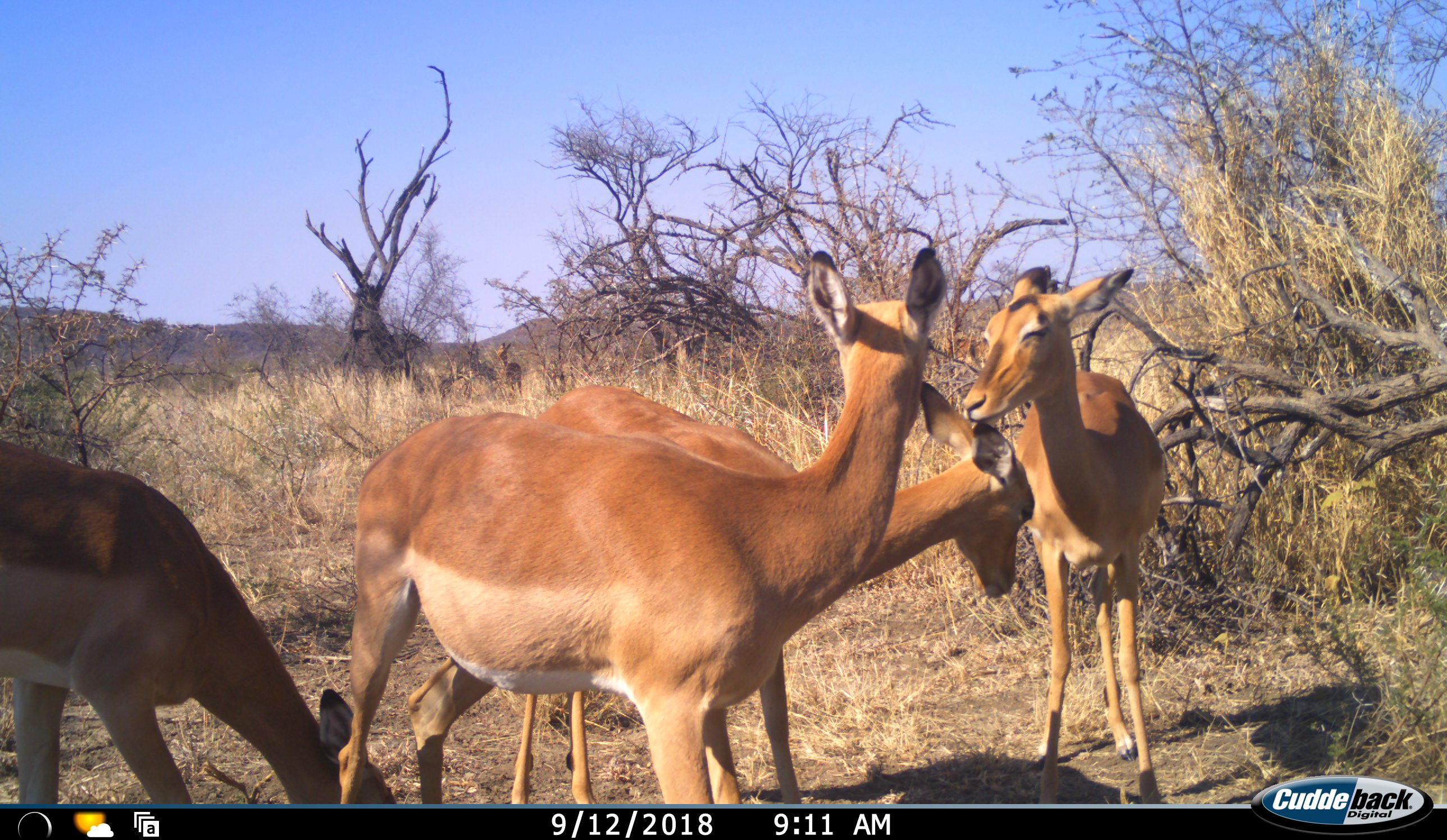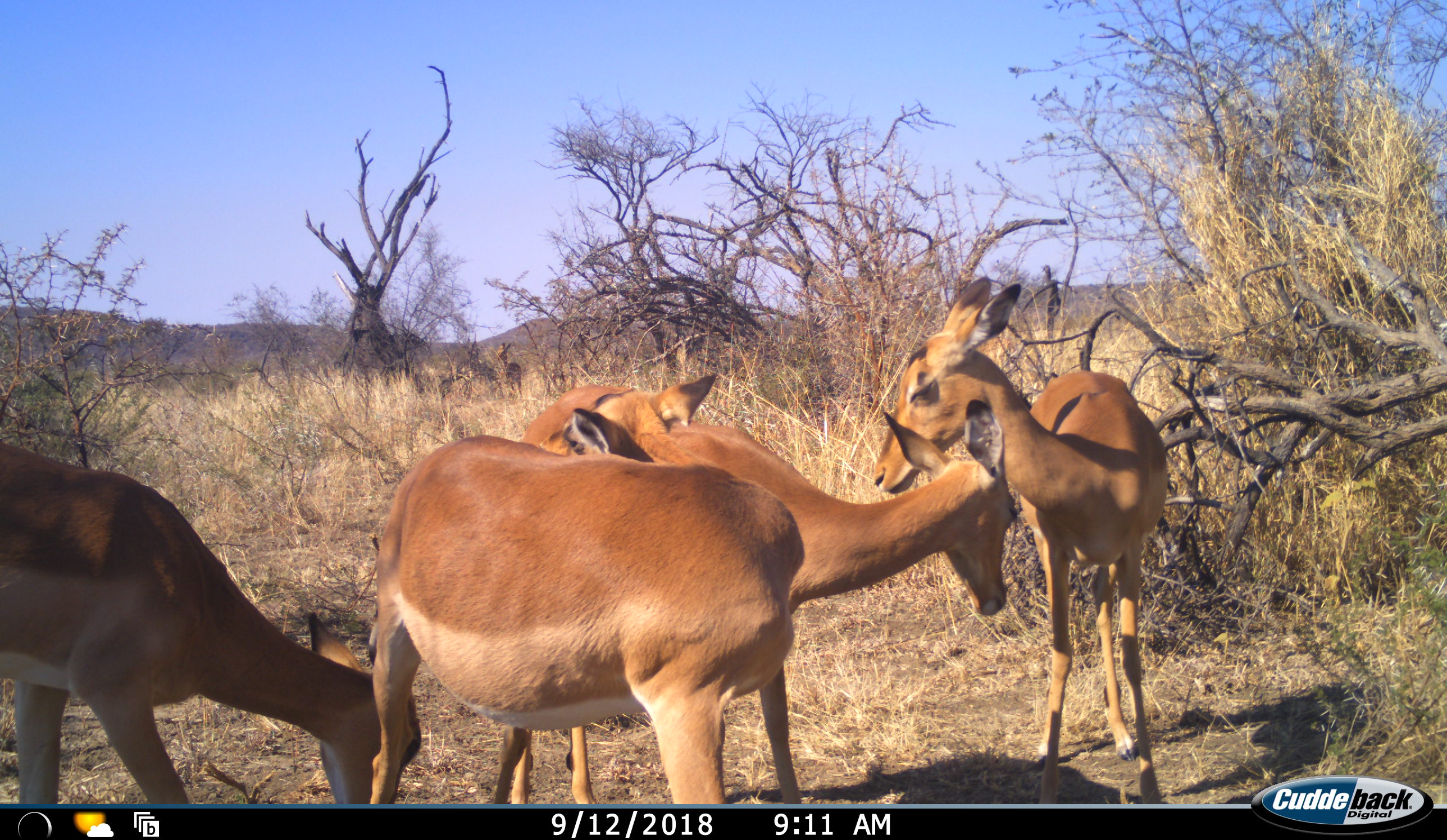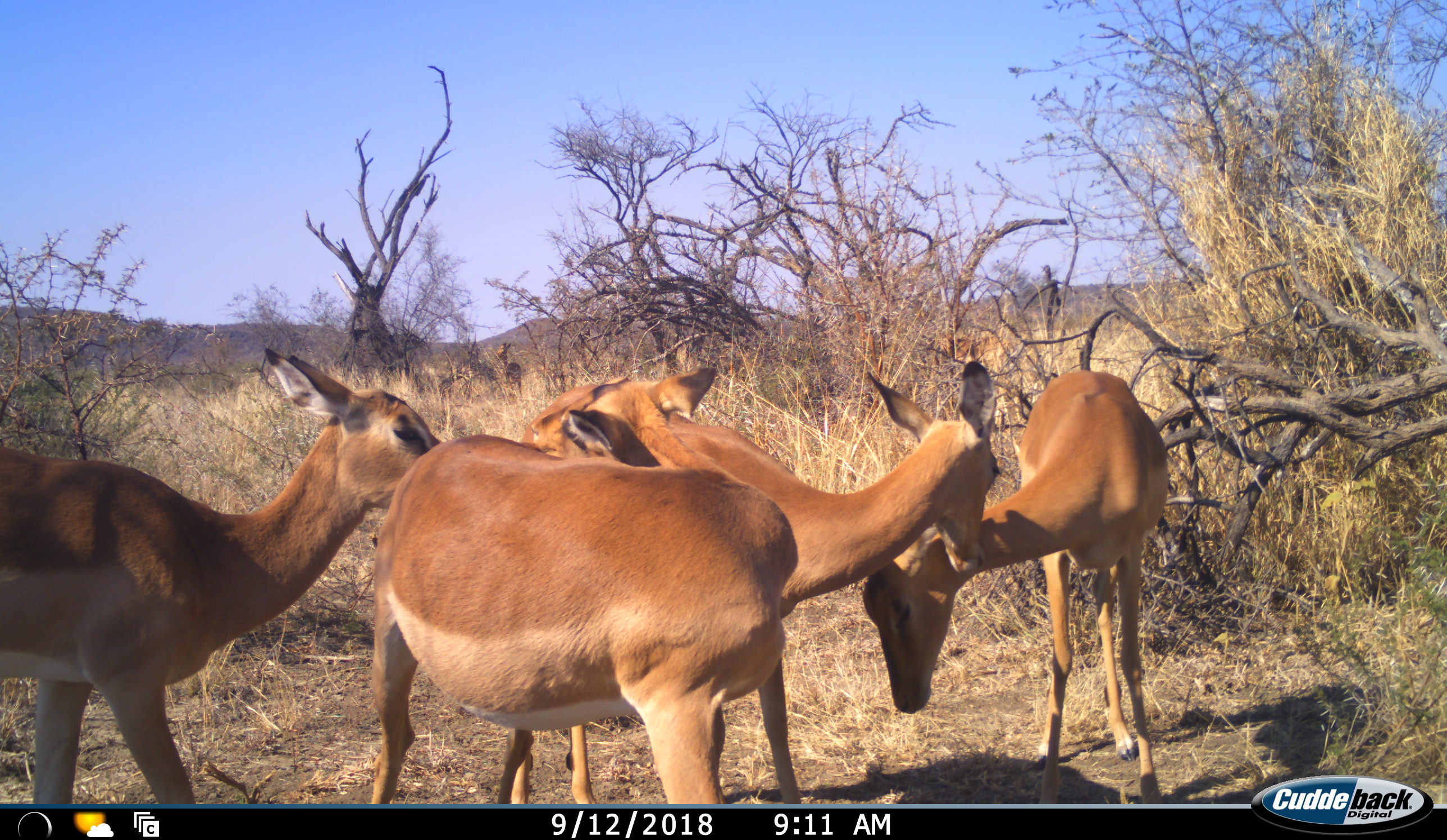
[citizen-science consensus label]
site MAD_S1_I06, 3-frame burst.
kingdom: Animalia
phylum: Chordata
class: Mammalia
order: Artiodactyla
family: Bovidae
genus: Aepyceros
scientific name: Aepyceros melampus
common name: impala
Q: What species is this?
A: Impala (Aepyceros melampus).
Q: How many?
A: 4.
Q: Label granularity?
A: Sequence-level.